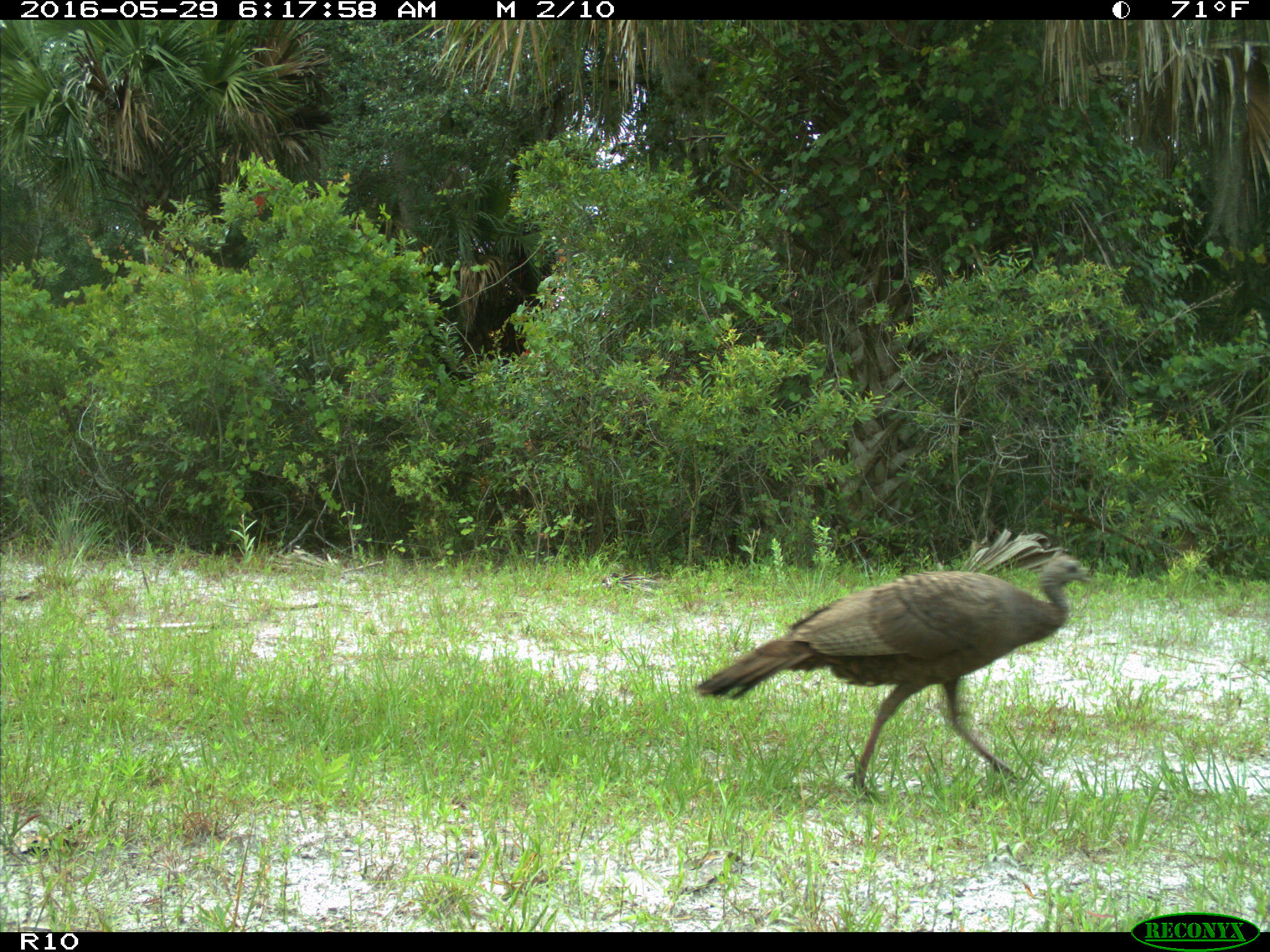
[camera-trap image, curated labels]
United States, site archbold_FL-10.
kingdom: Animalia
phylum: Chordata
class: Aves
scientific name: Aves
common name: birds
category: unidentified bird